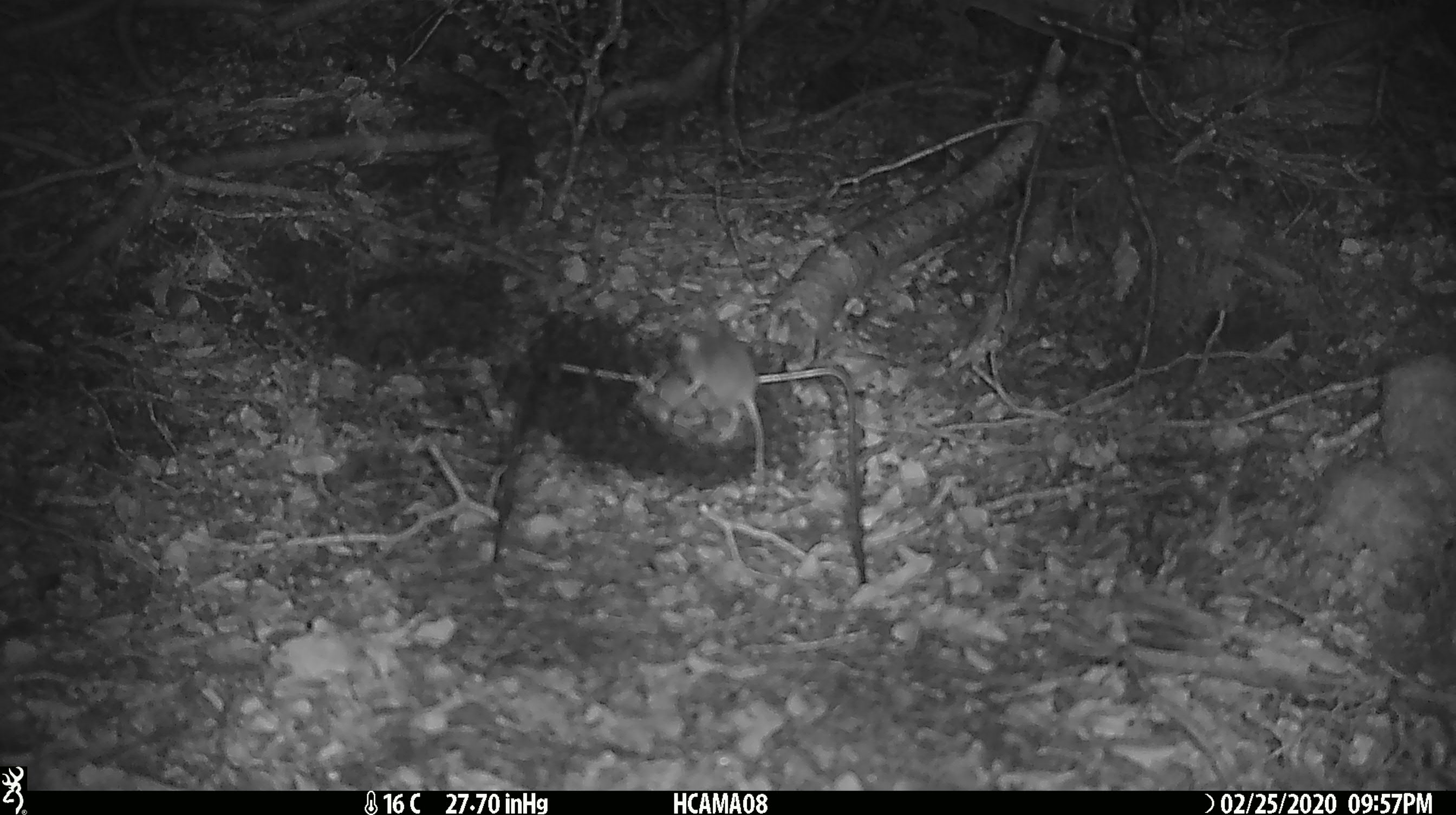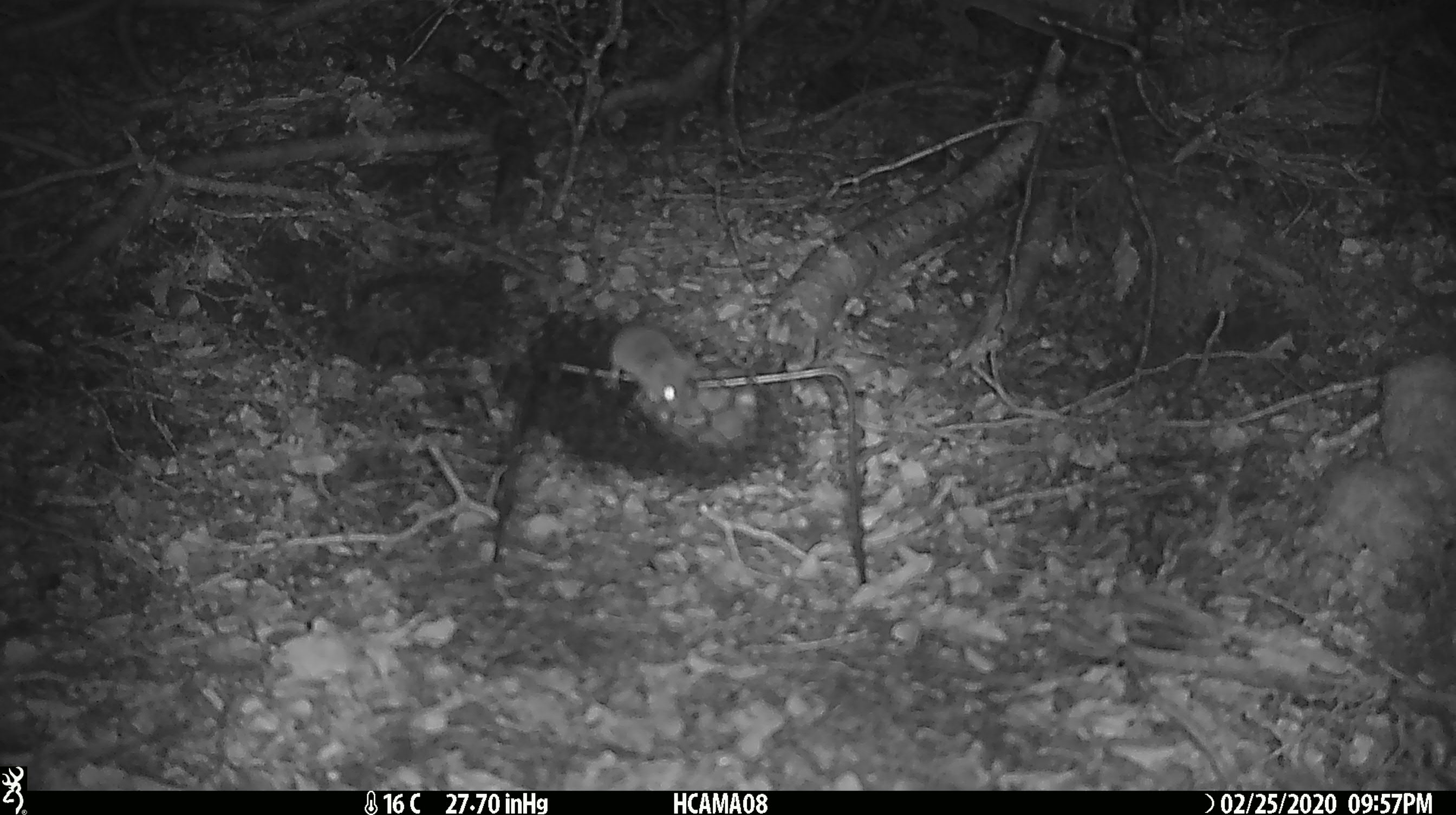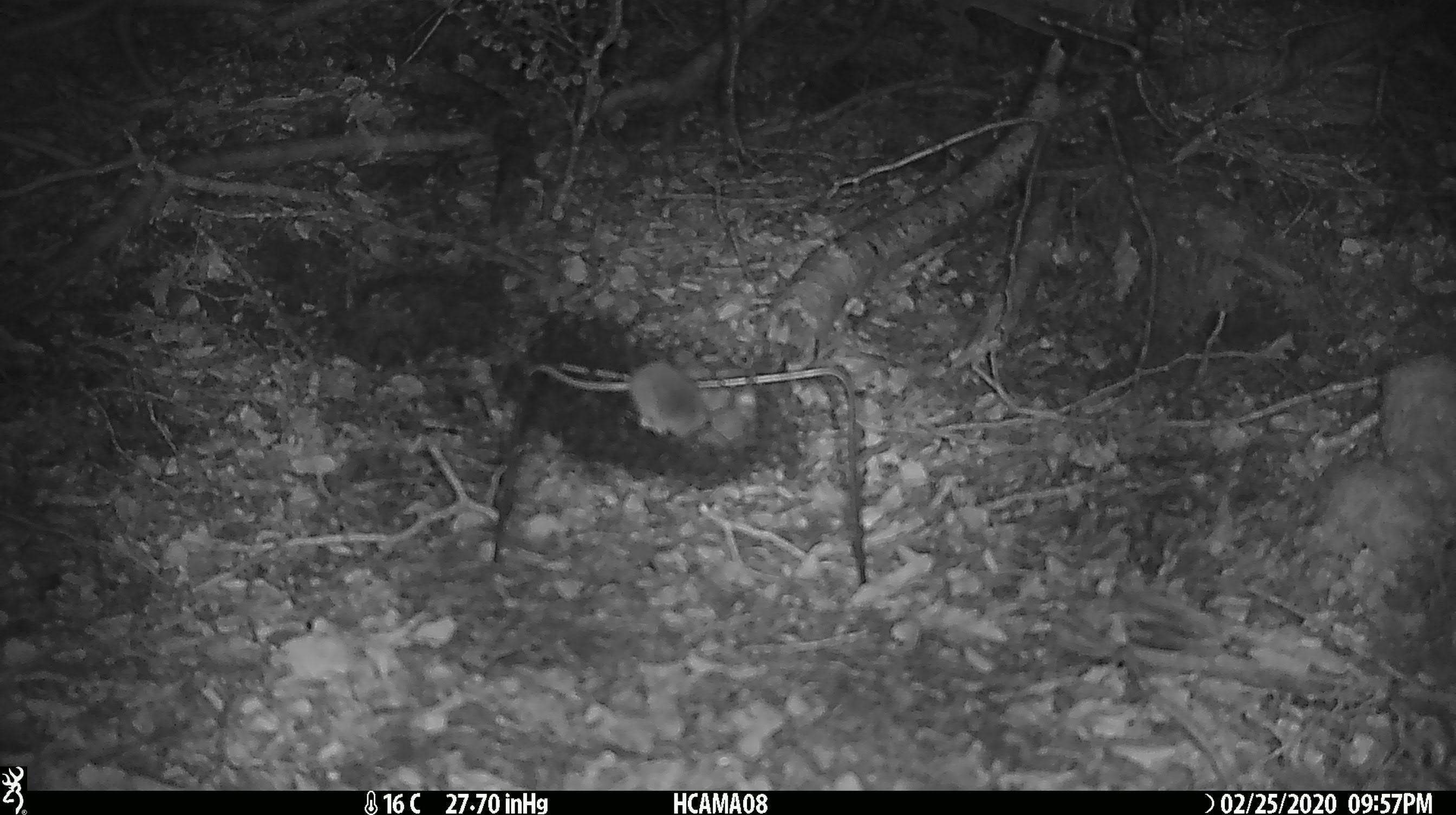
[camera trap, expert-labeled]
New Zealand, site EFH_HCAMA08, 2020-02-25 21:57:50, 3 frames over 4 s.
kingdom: Animalia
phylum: Chordata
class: Mammalia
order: Rodentia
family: Muridae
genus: Mus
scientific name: Mus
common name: mouse